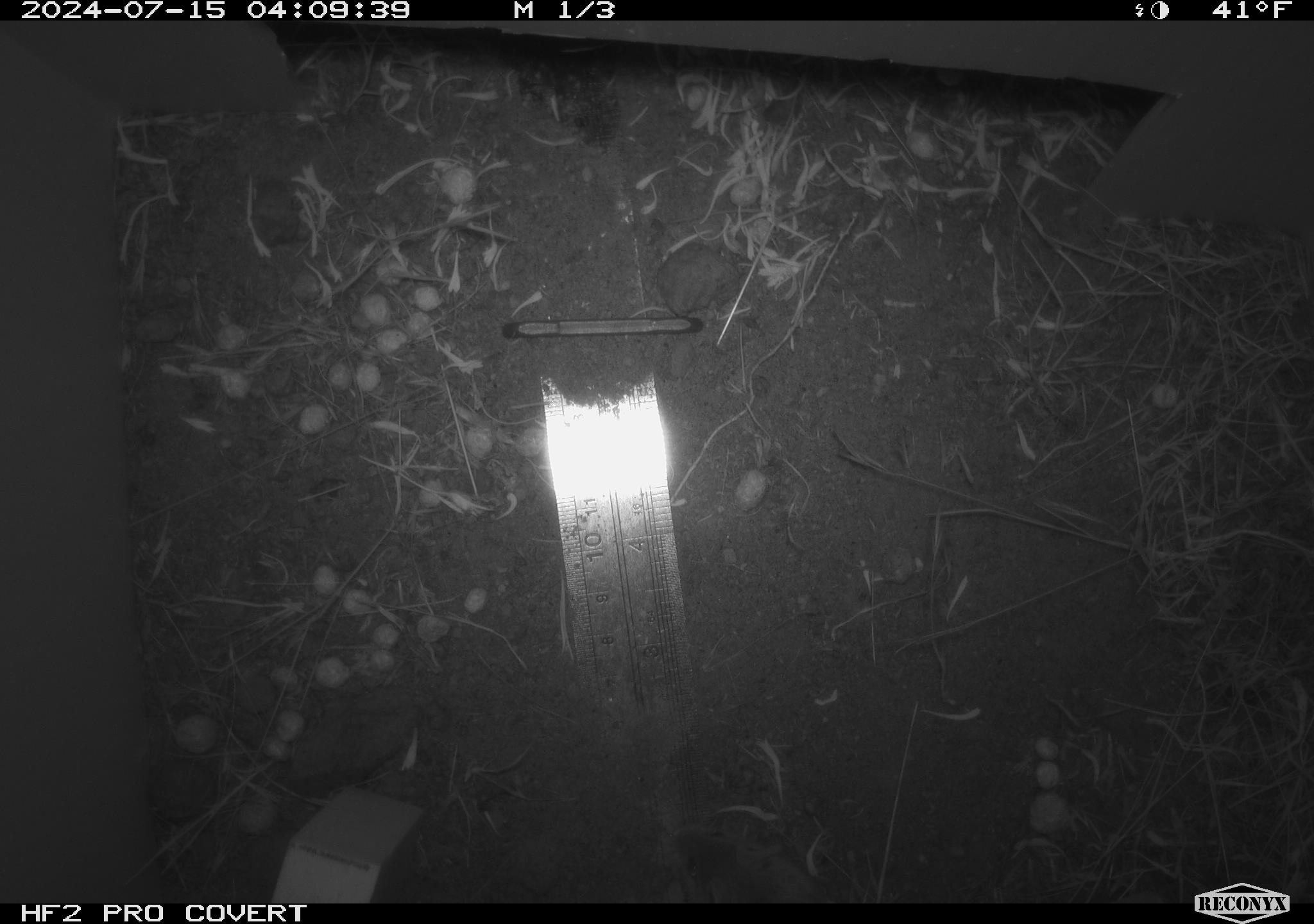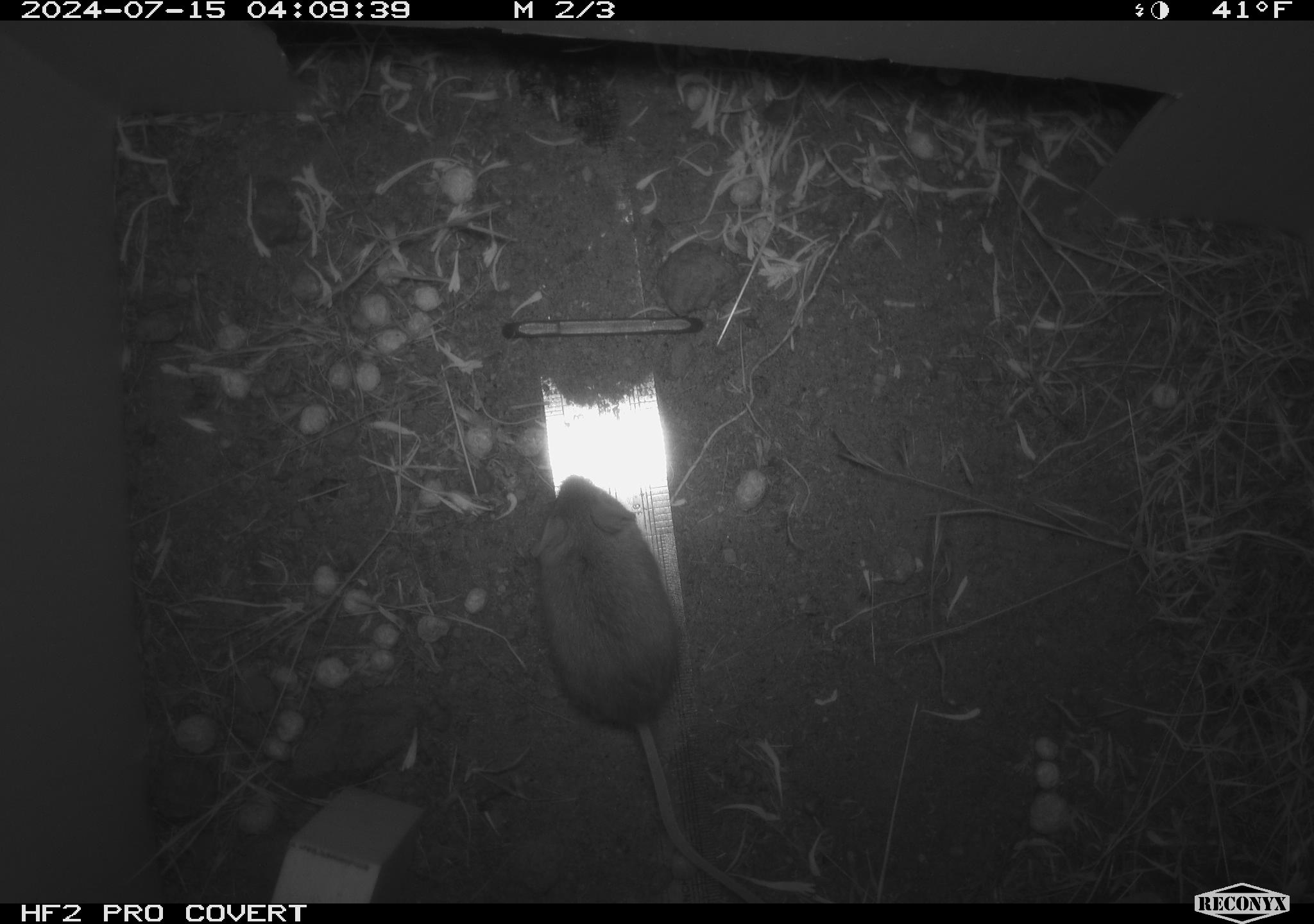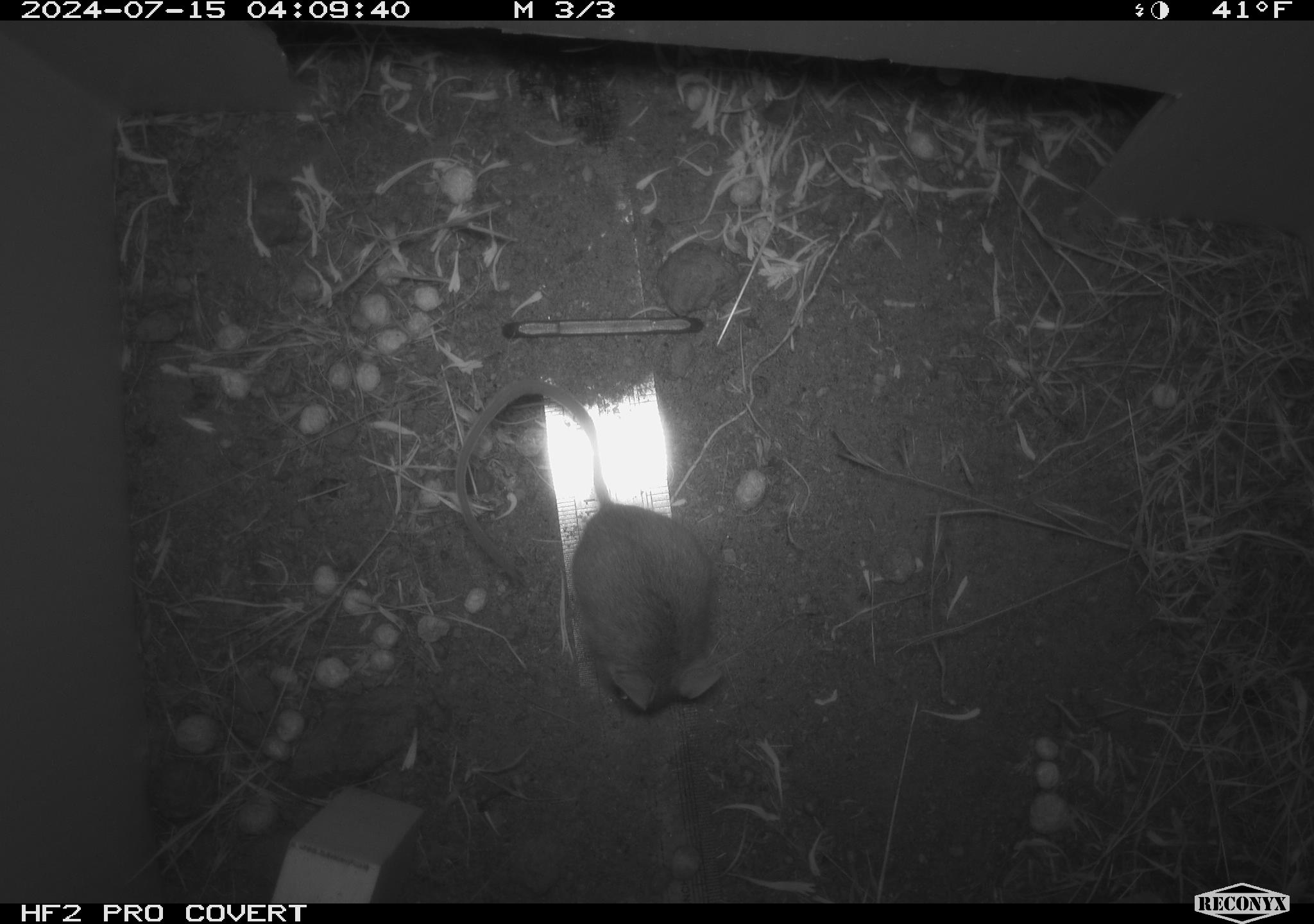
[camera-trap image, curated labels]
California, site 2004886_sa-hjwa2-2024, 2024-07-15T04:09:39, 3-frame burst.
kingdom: Animalia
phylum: Chordata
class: Mammalia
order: Rodentia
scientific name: Rodentia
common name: rodent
Rodent (Rodentia).